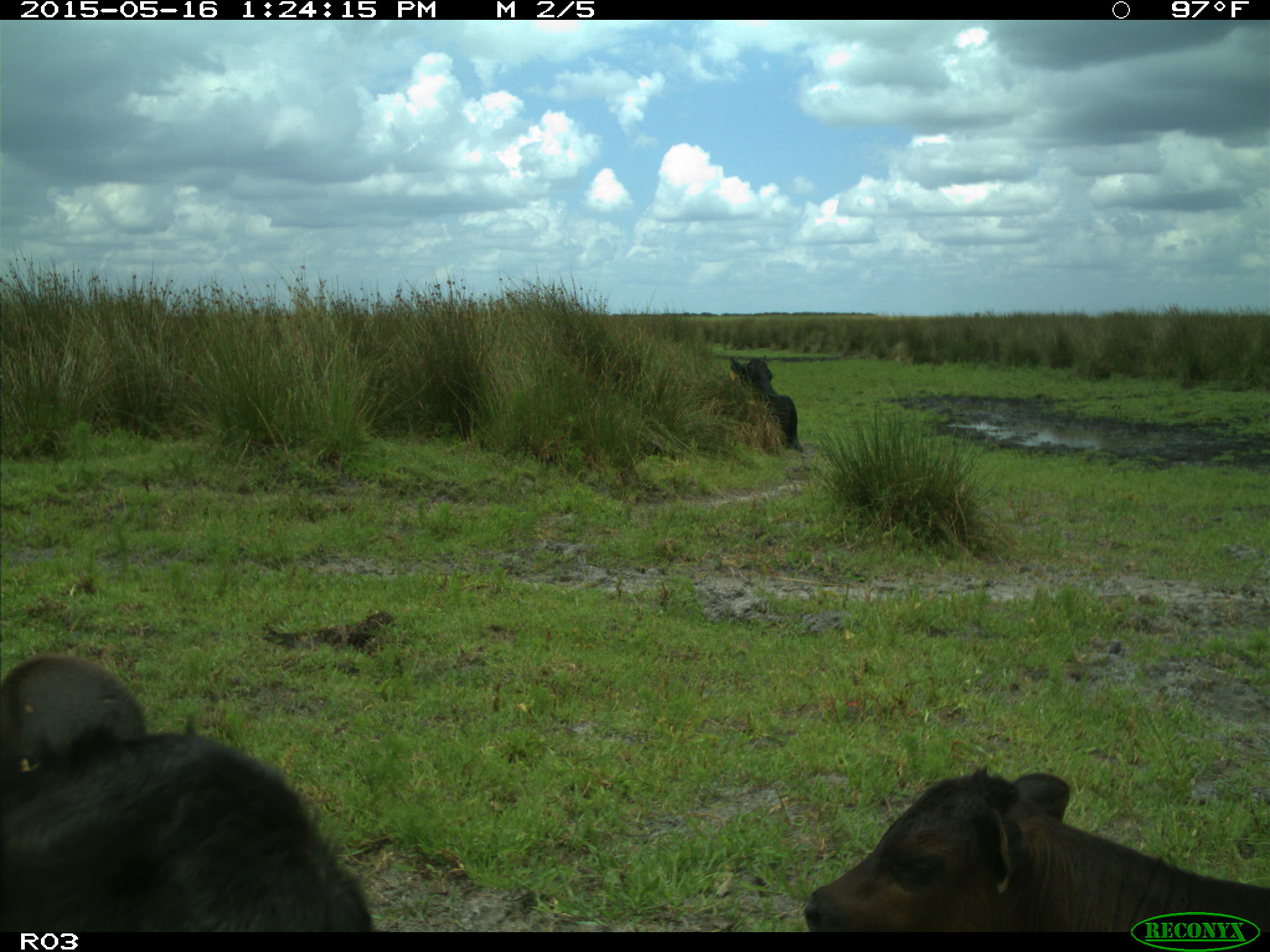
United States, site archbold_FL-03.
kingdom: Animalia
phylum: Chordata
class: Mammalia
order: Artiodactyla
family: Bovidae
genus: Bos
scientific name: Bos taurus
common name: domestic cow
Bos taurus (domestic cow).